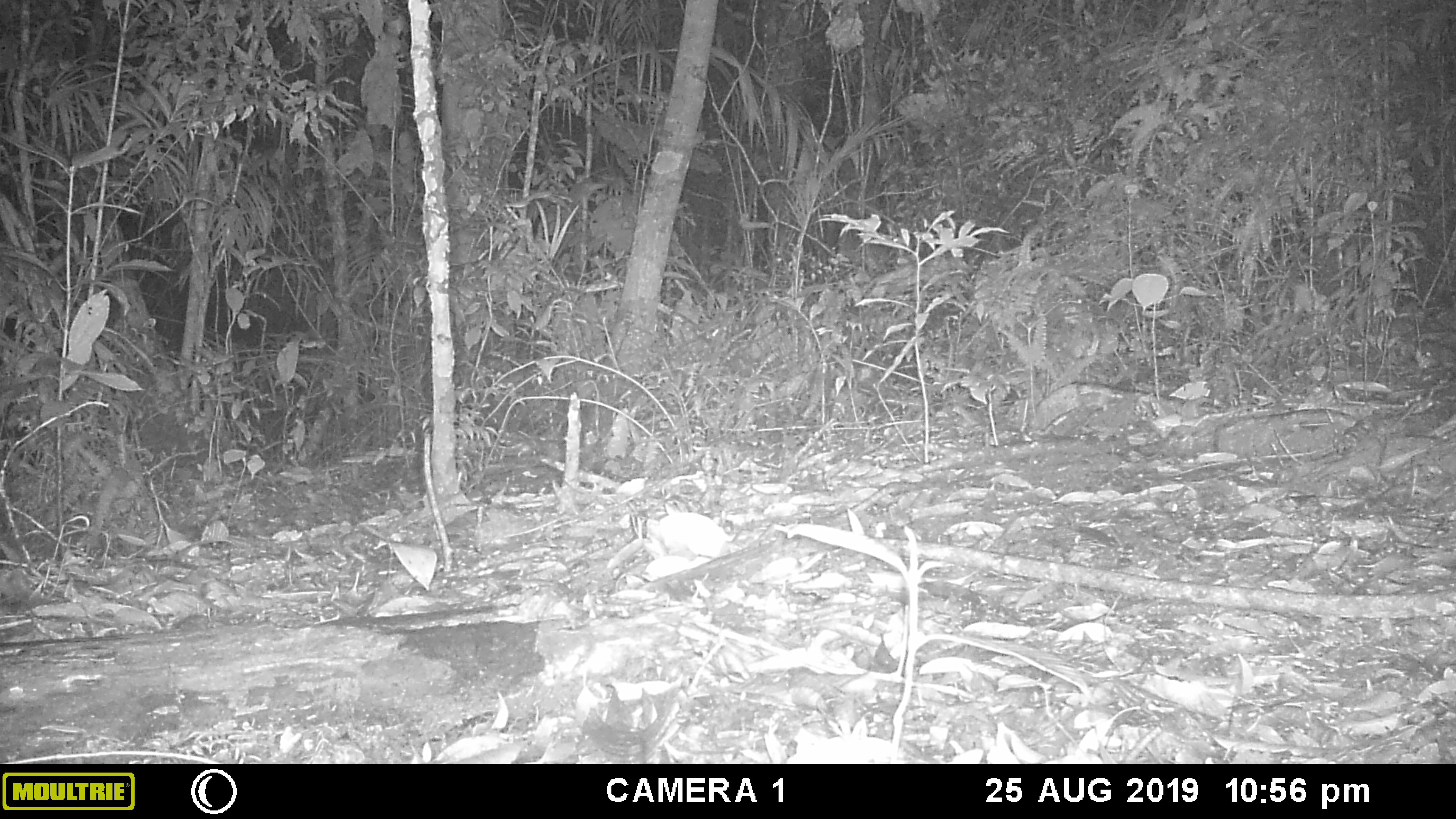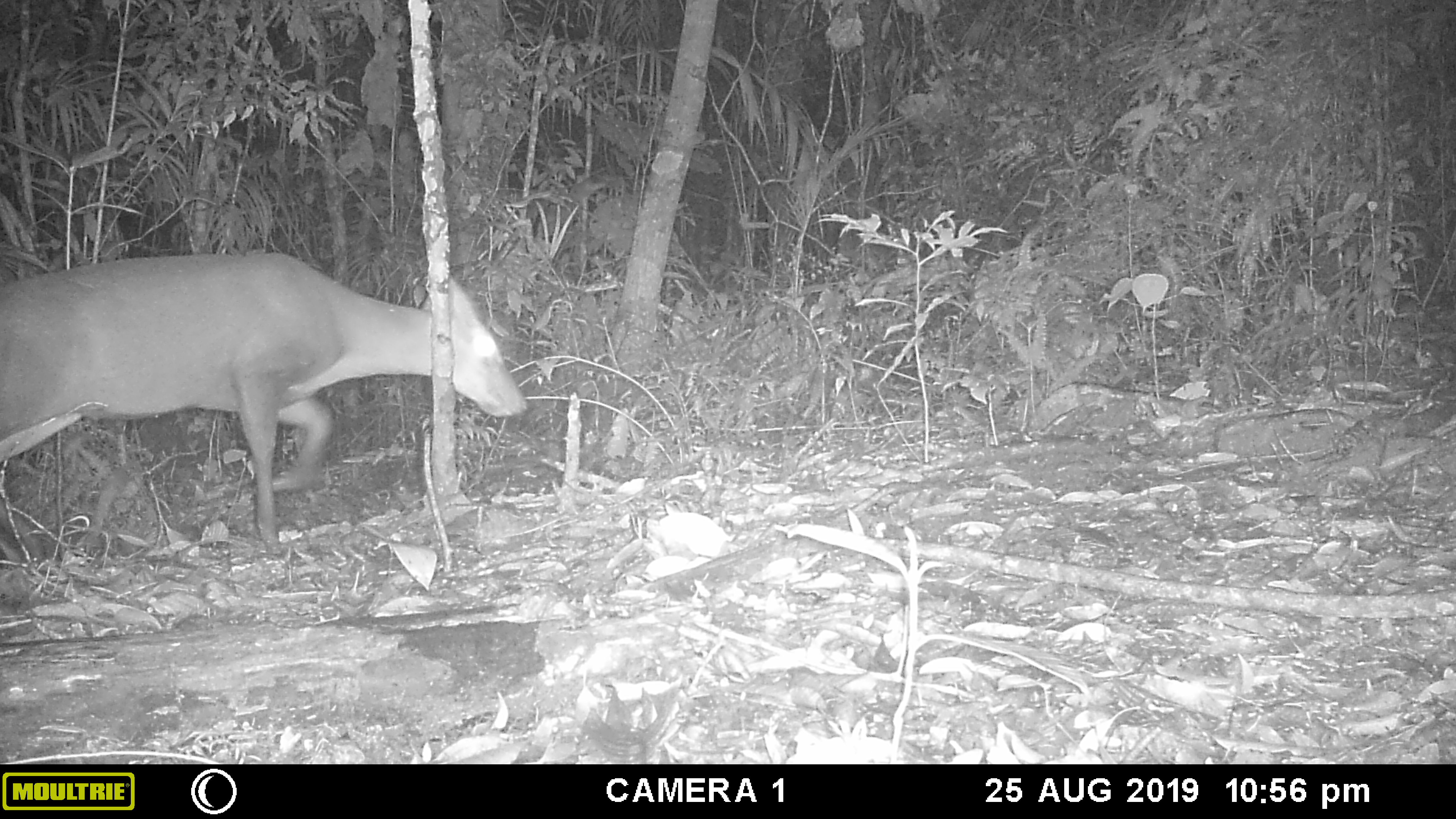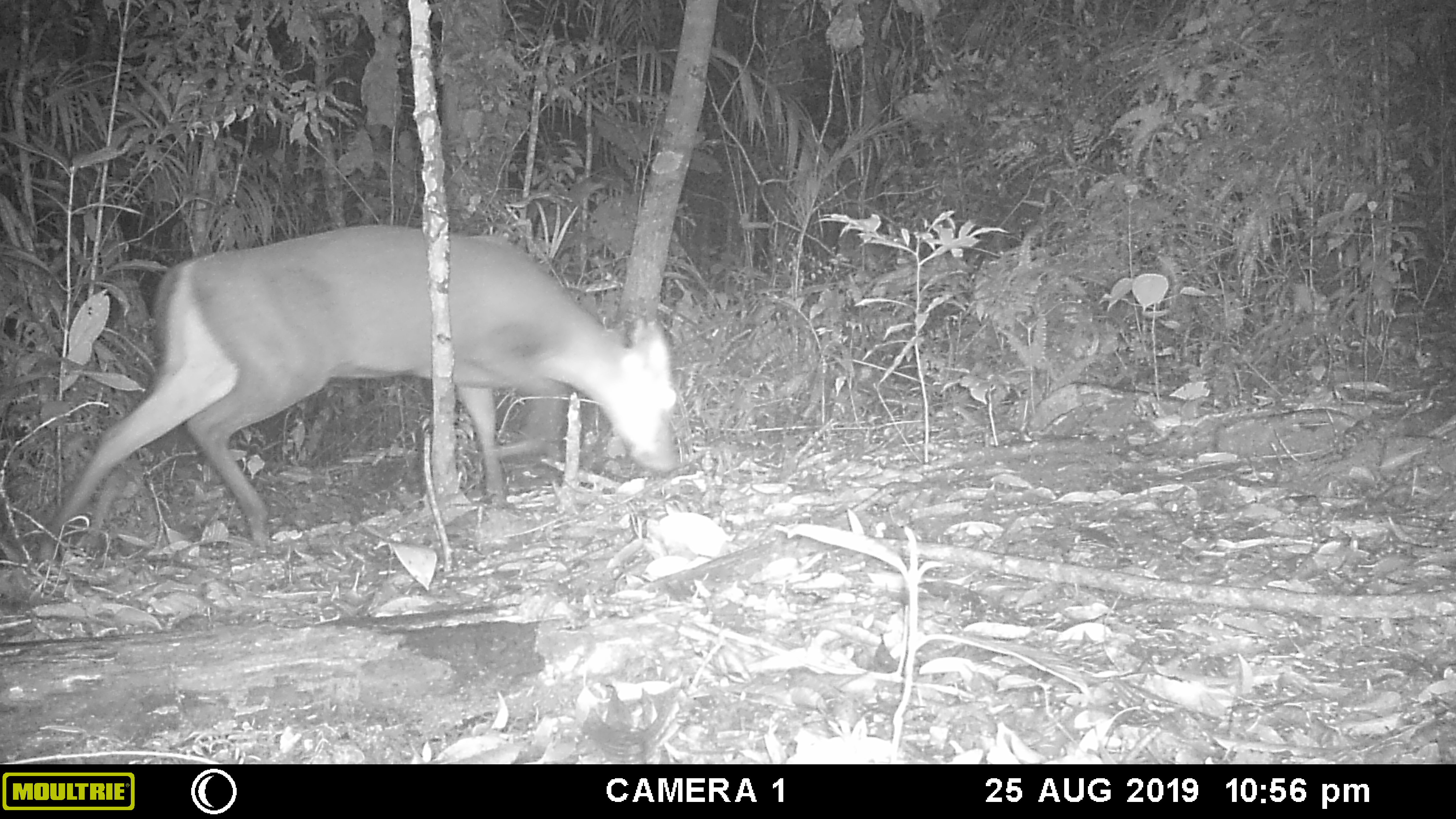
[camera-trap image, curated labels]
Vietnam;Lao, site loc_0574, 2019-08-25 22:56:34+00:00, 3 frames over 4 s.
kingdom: Animalia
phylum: Chordata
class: Mammalia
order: Artiodactyla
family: Cervidae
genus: Muntiacus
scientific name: Muntiacus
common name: muntjacs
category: unidentified muntjac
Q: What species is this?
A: Unidentified muntjac (muntjacs) (Muntiacus).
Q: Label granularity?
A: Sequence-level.